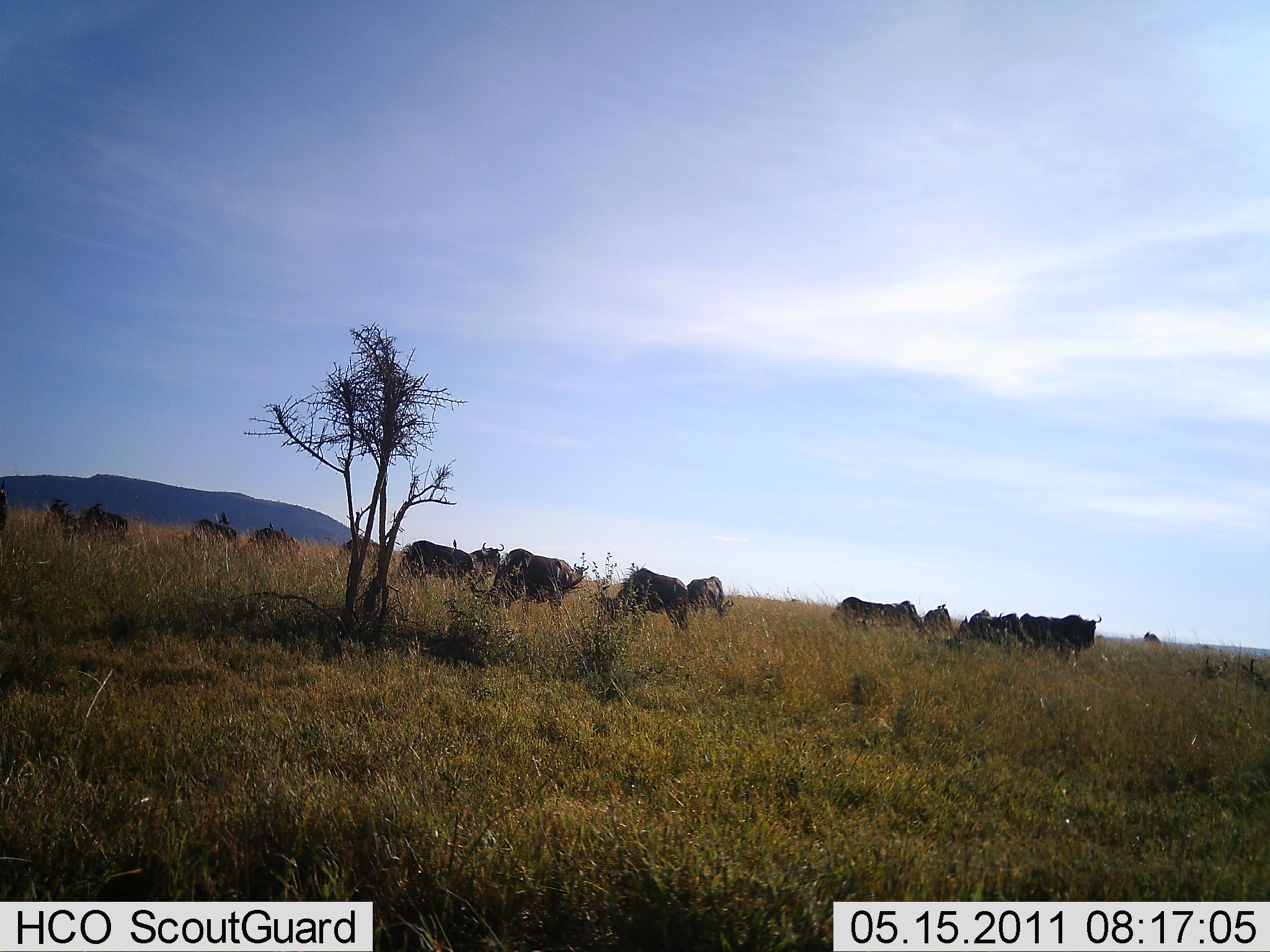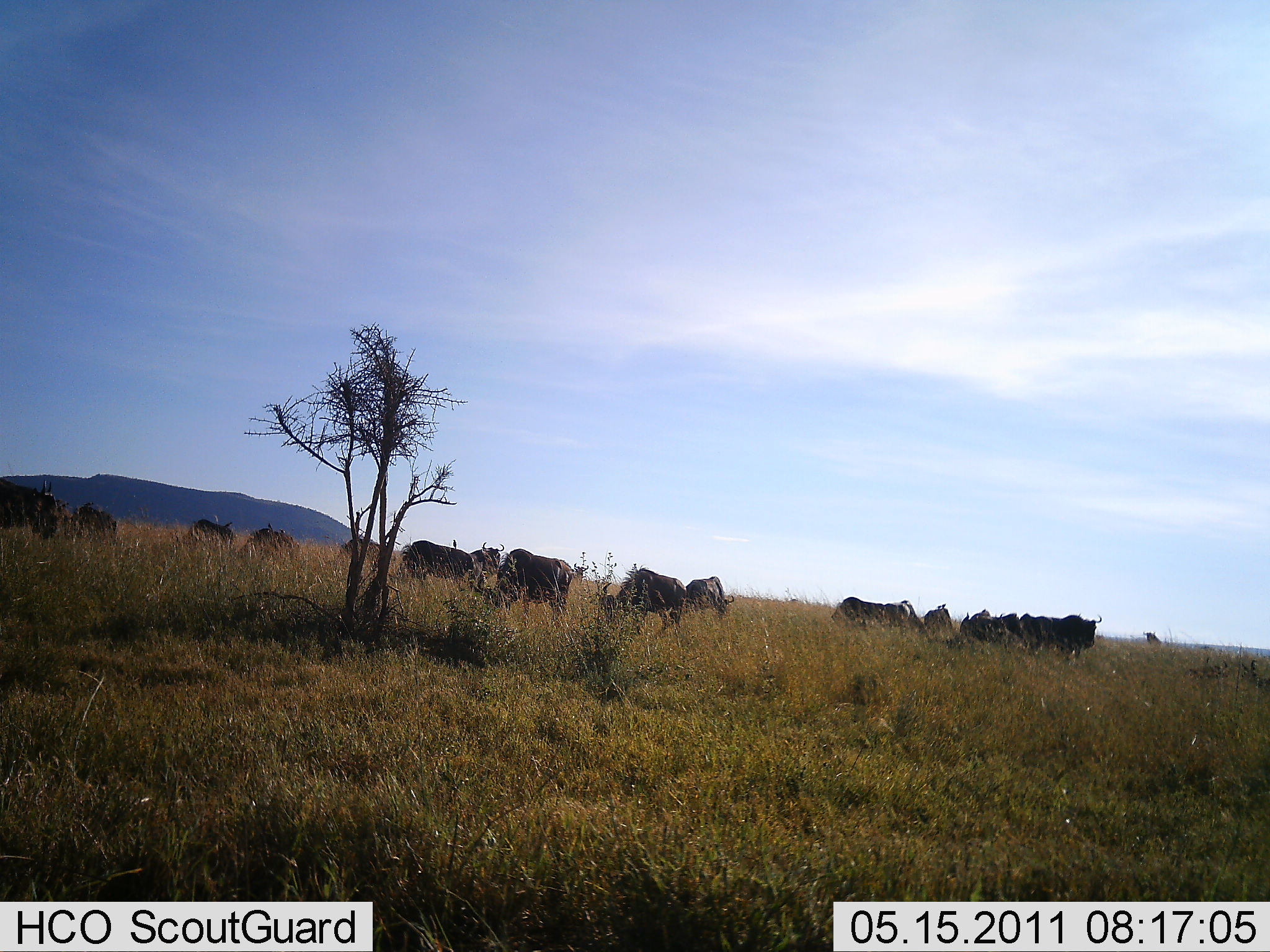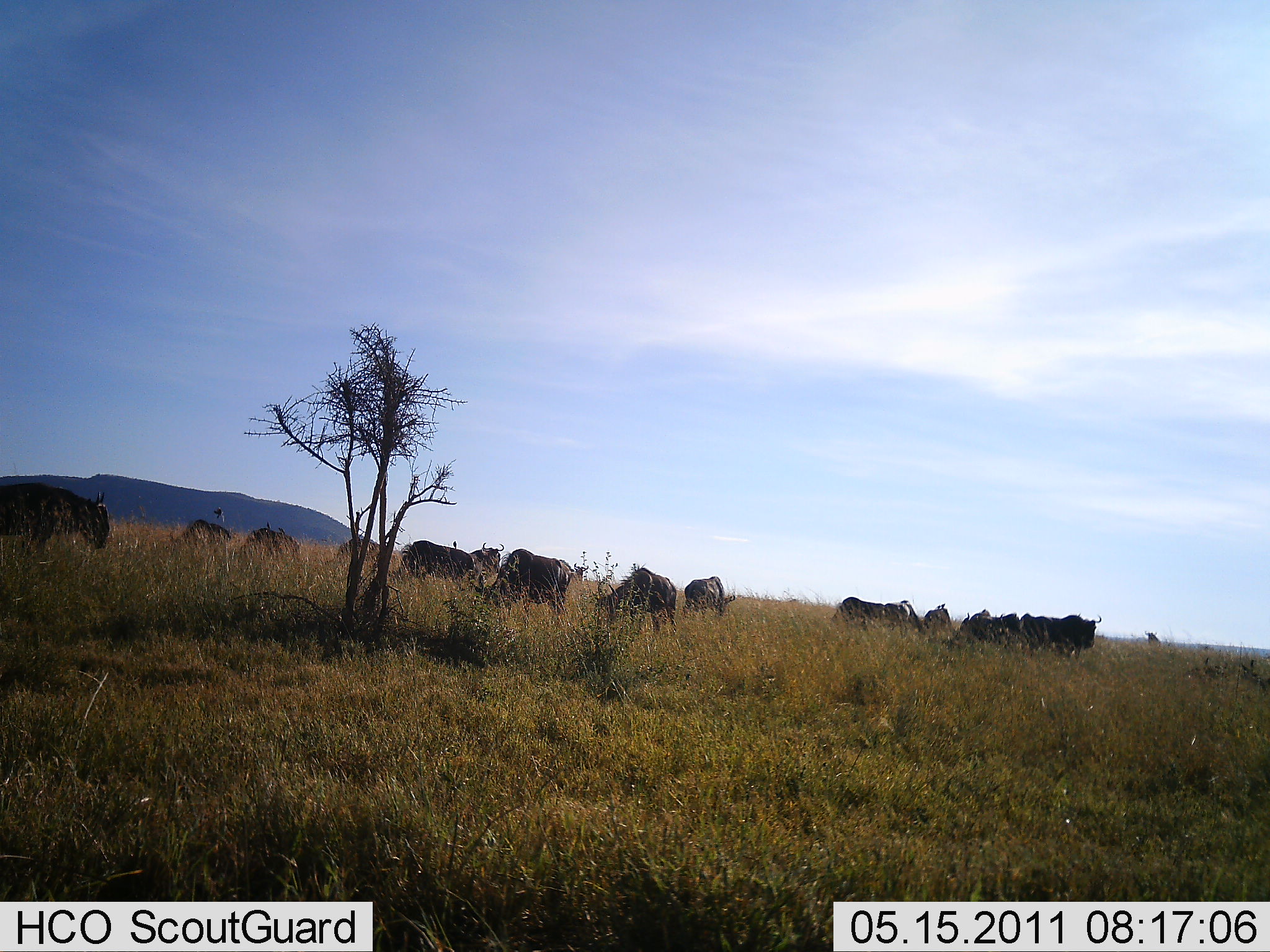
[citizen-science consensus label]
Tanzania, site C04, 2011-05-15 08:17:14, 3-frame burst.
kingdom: Animalia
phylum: Chordata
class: Mammalia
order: Artiodactyla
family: Bovidae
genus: Connochaetes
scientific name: Connochaetes taurinus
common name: blue wildebeest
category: wildebeest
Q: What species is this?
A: Wildebeest (blue wildebeest) (Connochaetes taurinus).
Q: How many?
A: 11-50.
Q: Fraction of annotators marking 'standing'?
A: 91%.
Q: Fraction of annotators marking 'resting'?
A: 0%.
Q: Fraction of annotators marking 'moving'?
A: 55%.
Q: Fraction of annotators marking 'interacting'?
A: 0%.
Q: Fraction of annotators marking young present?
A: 0%.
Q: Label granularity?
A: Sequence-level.